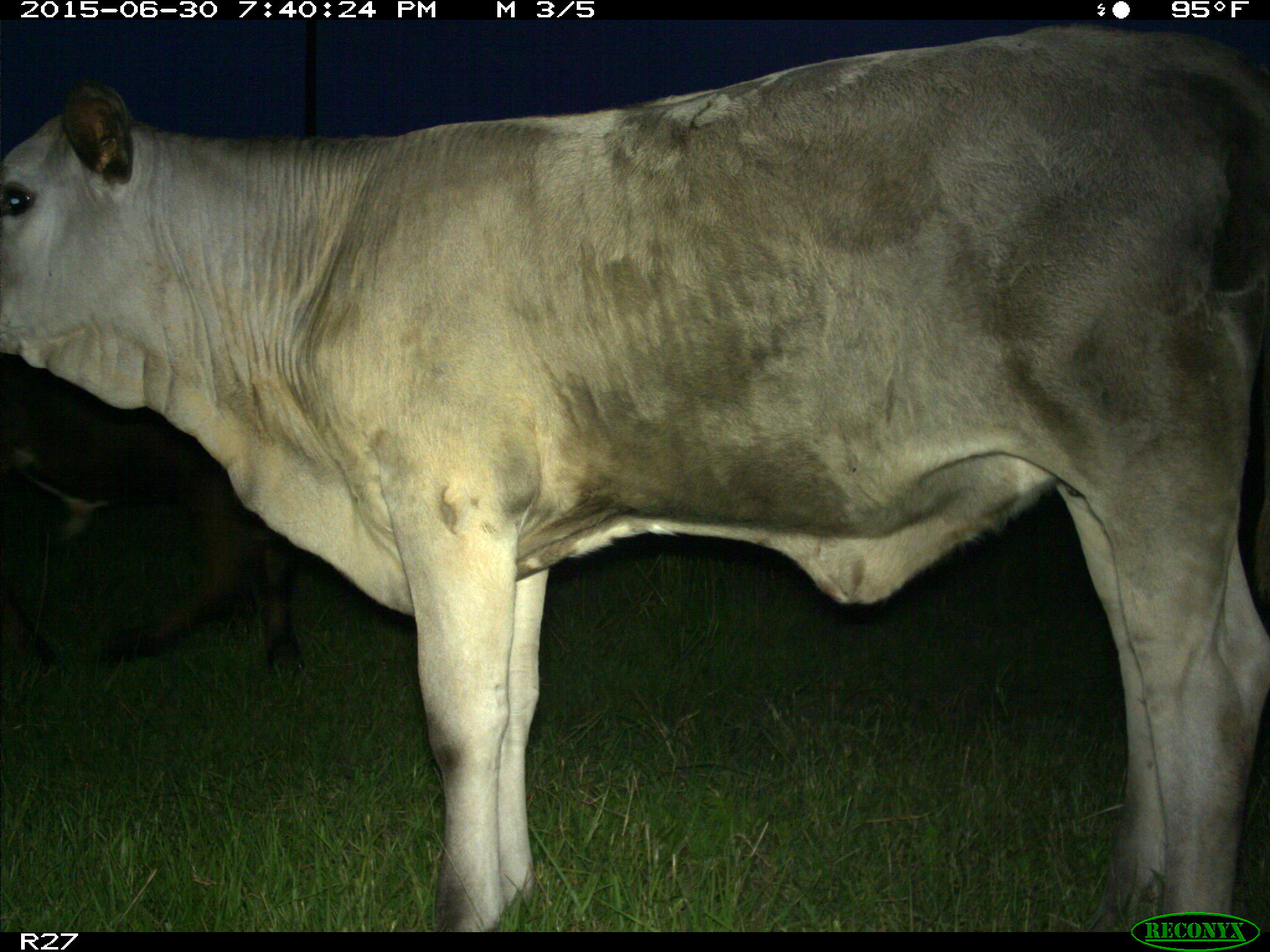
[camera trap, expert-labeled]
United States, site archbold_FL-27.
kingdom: Animalia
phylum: Chordata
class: Mammalia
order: Artiodactyla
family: Bovidae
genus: Bos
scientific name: Bos taurus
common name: domestic cow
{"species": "Bos taurus (domestic cow)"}